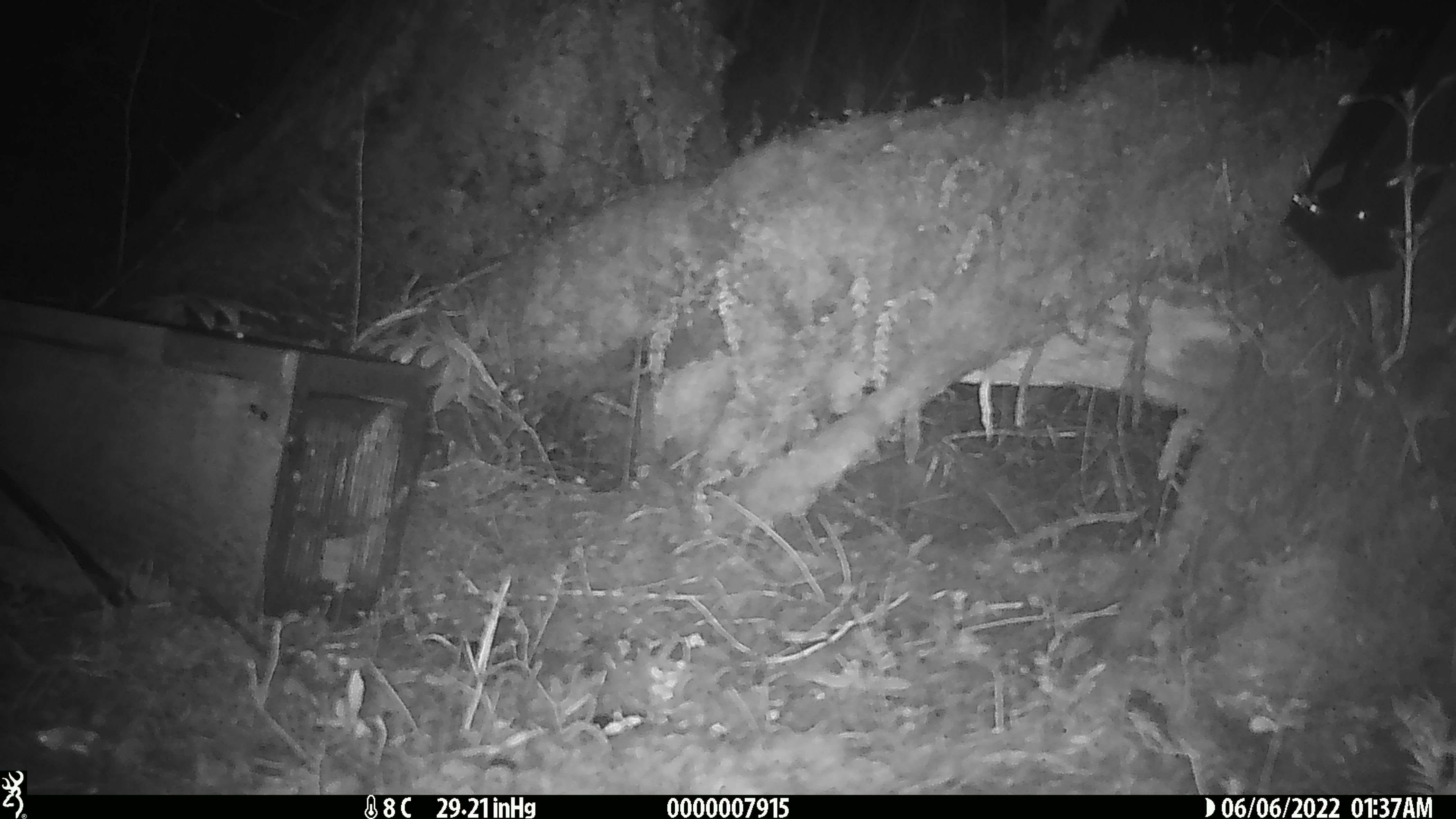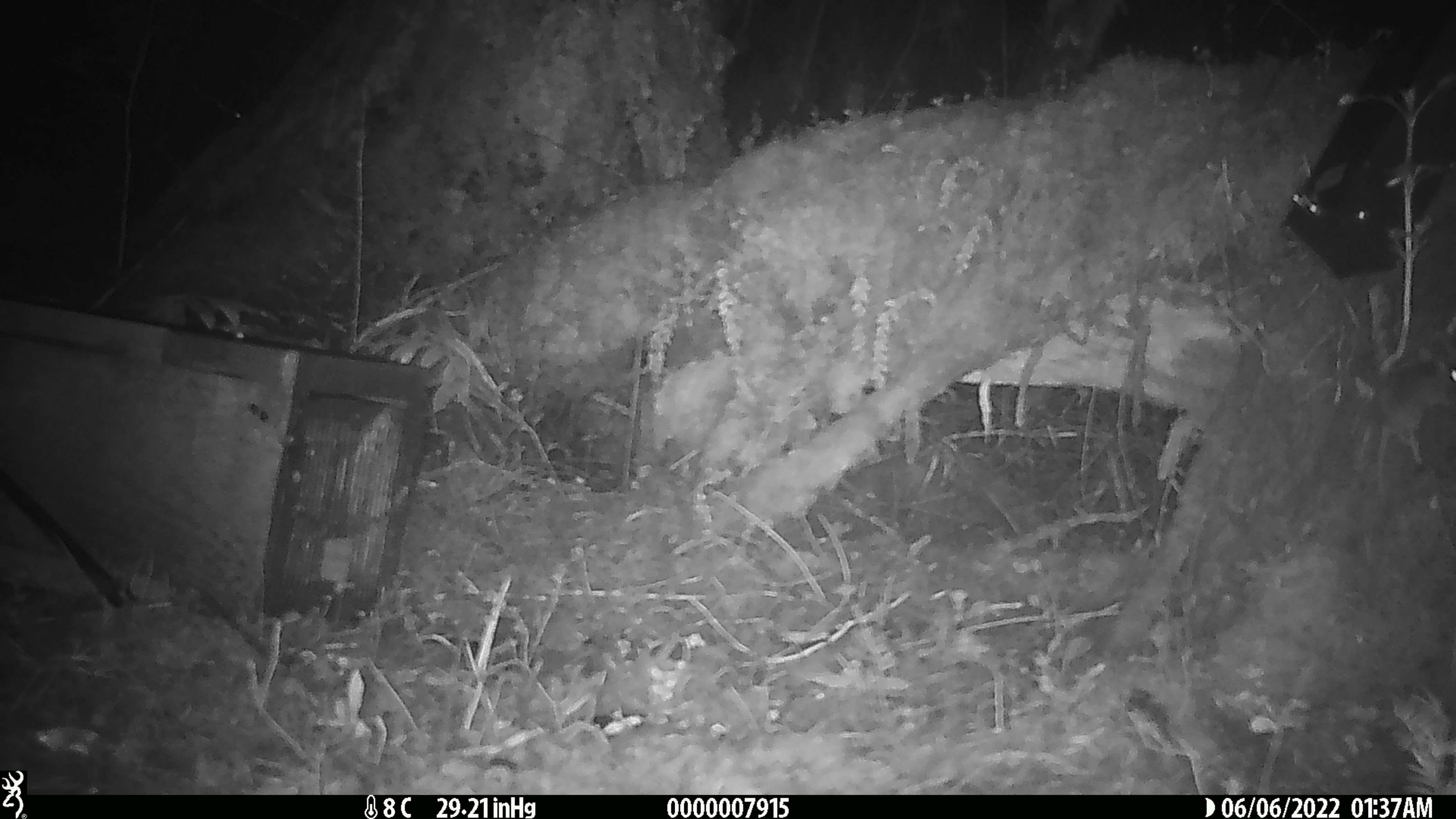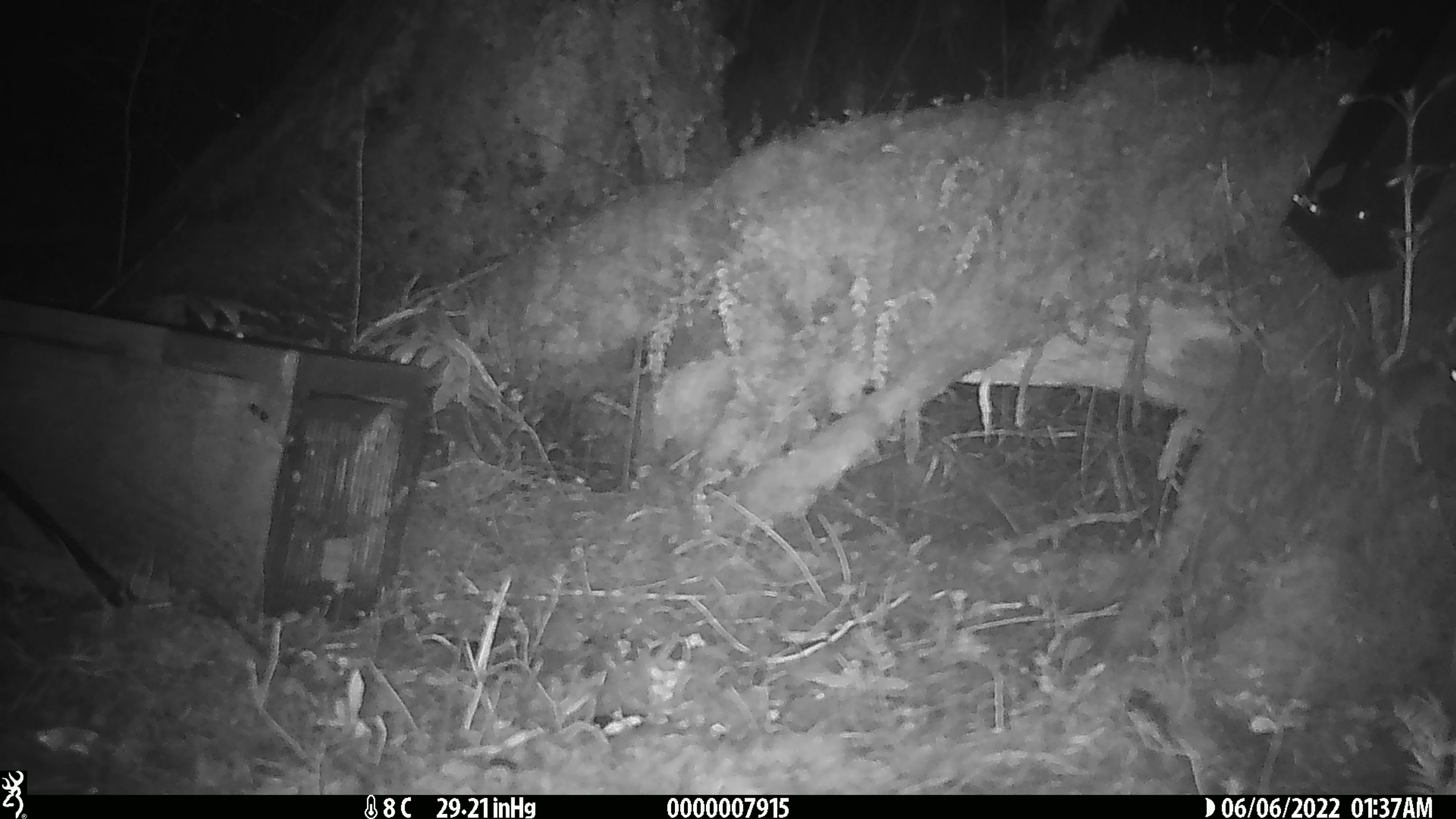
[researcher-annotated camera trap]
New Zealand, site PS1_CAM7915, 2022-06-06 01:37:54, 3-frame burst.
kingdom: Animalia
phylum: Chordata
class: Mammalia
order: Rodentia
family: Muridae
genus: Mus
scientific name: Mus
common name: mouse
Mouse (Mus).